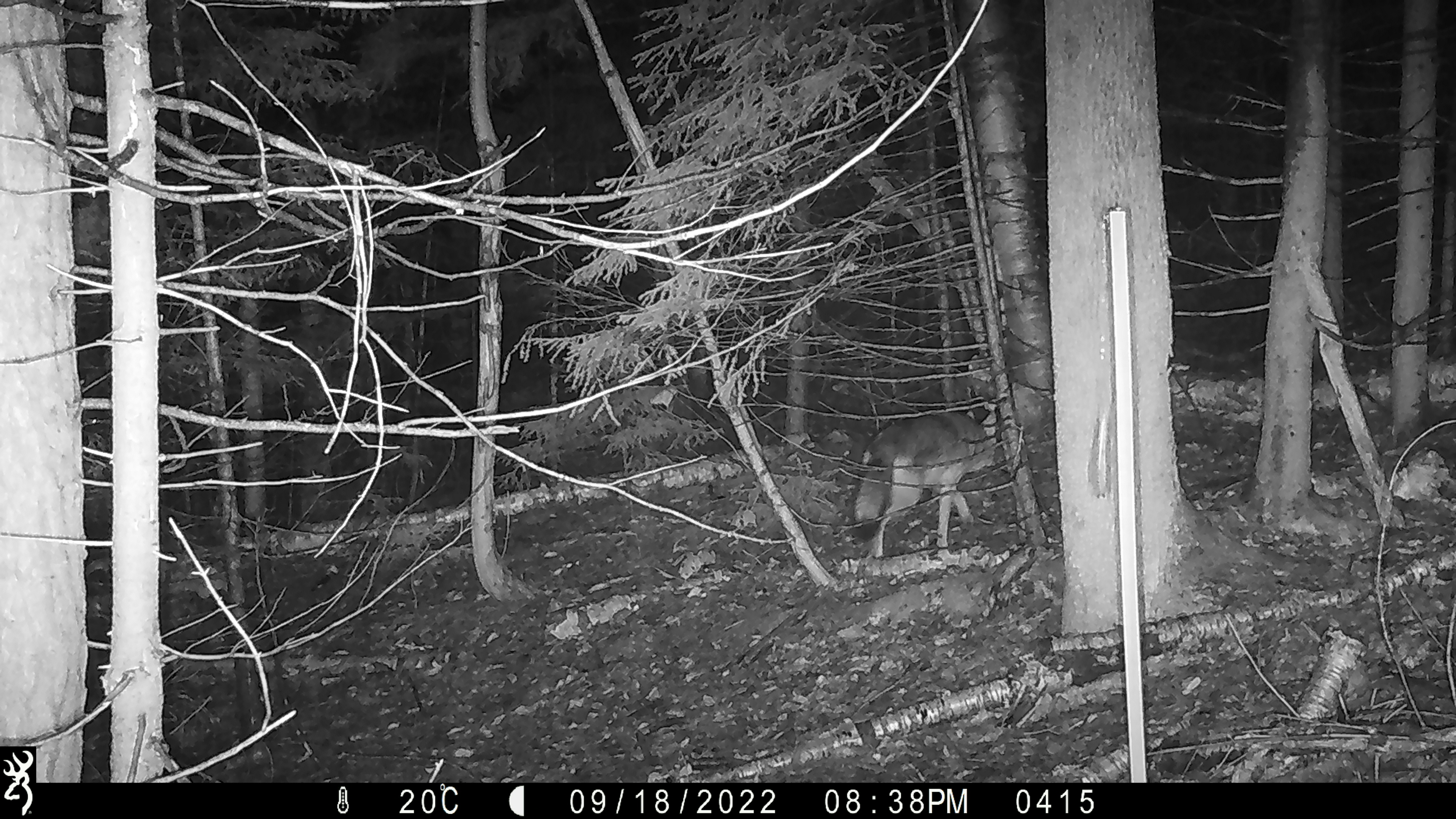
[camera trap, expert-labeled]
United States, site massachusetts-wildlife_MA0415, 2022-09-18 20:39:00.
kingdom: Animalia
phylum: Chordata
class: Mammalia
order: Carnivora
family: Canidae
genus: Canis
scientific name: Canis latrans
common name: coyote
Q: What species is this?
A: Coyote (Canis latrans).